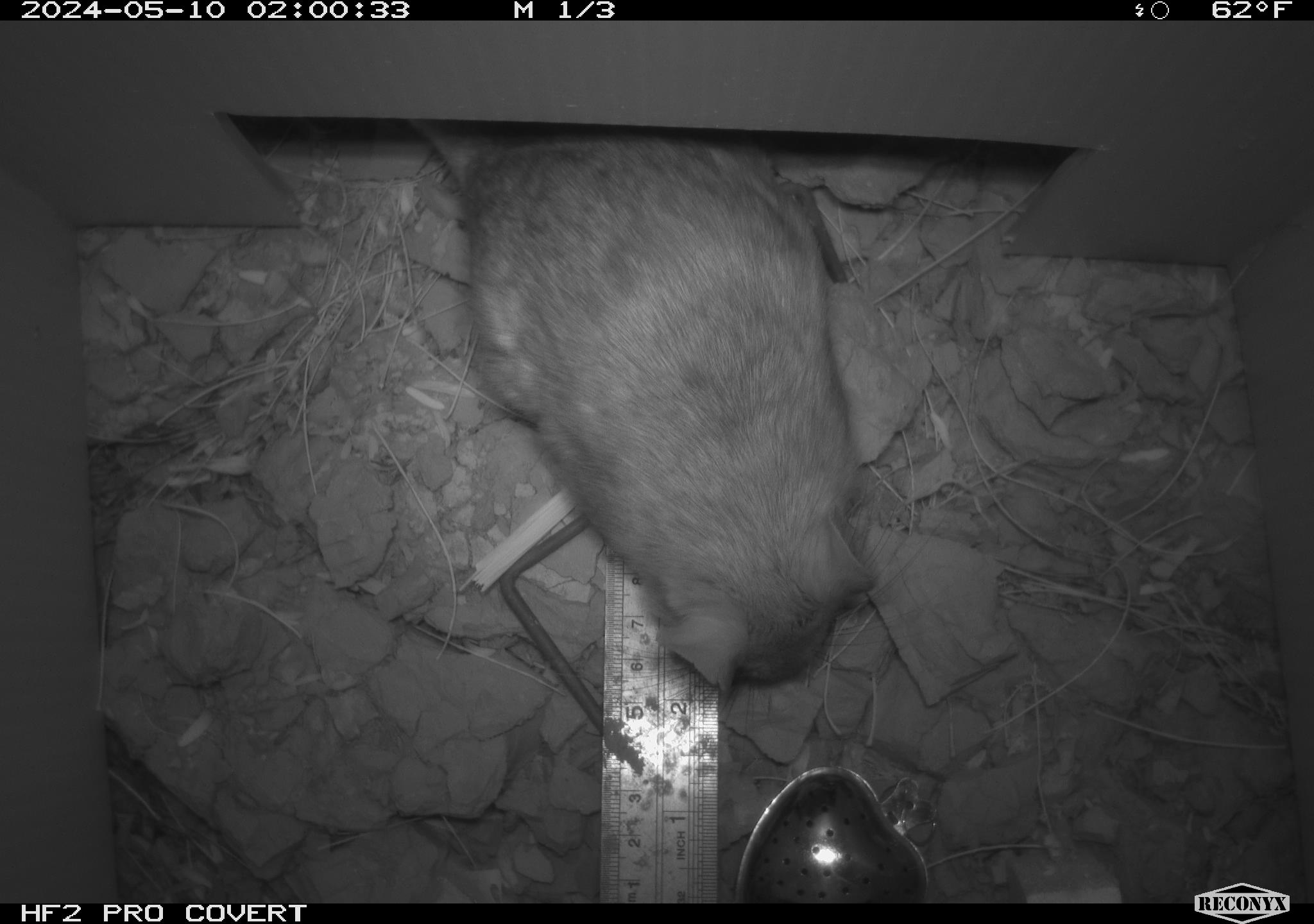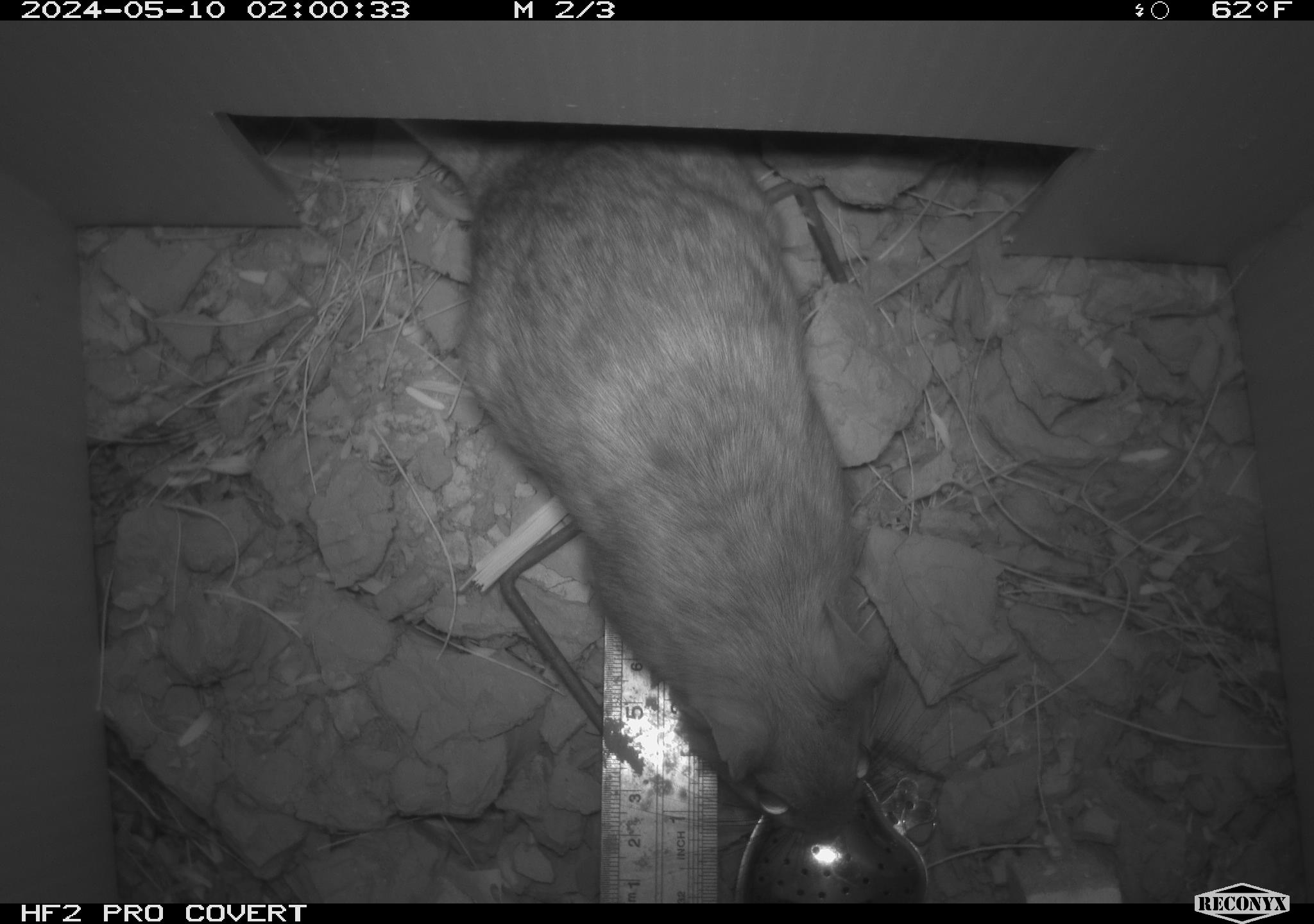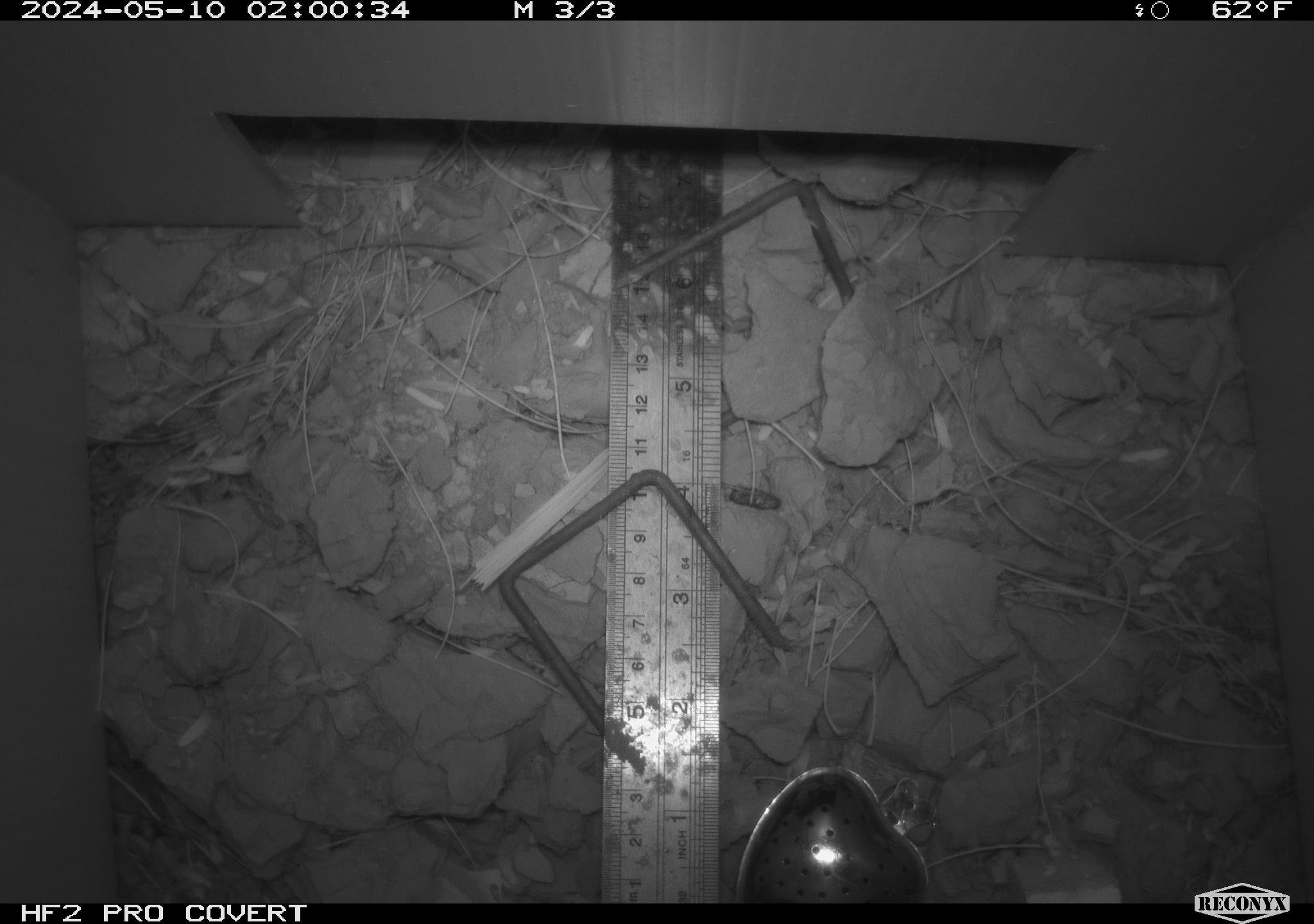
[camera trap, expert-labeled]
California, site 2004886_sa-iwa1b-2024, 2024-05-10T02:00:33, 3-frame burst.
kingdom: Animalia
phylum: Chordata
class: Mammalia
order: Rodentia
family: Cricetidae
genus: Neotoma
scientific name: Neotoma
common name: pack rat or woodrat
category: neotoma species